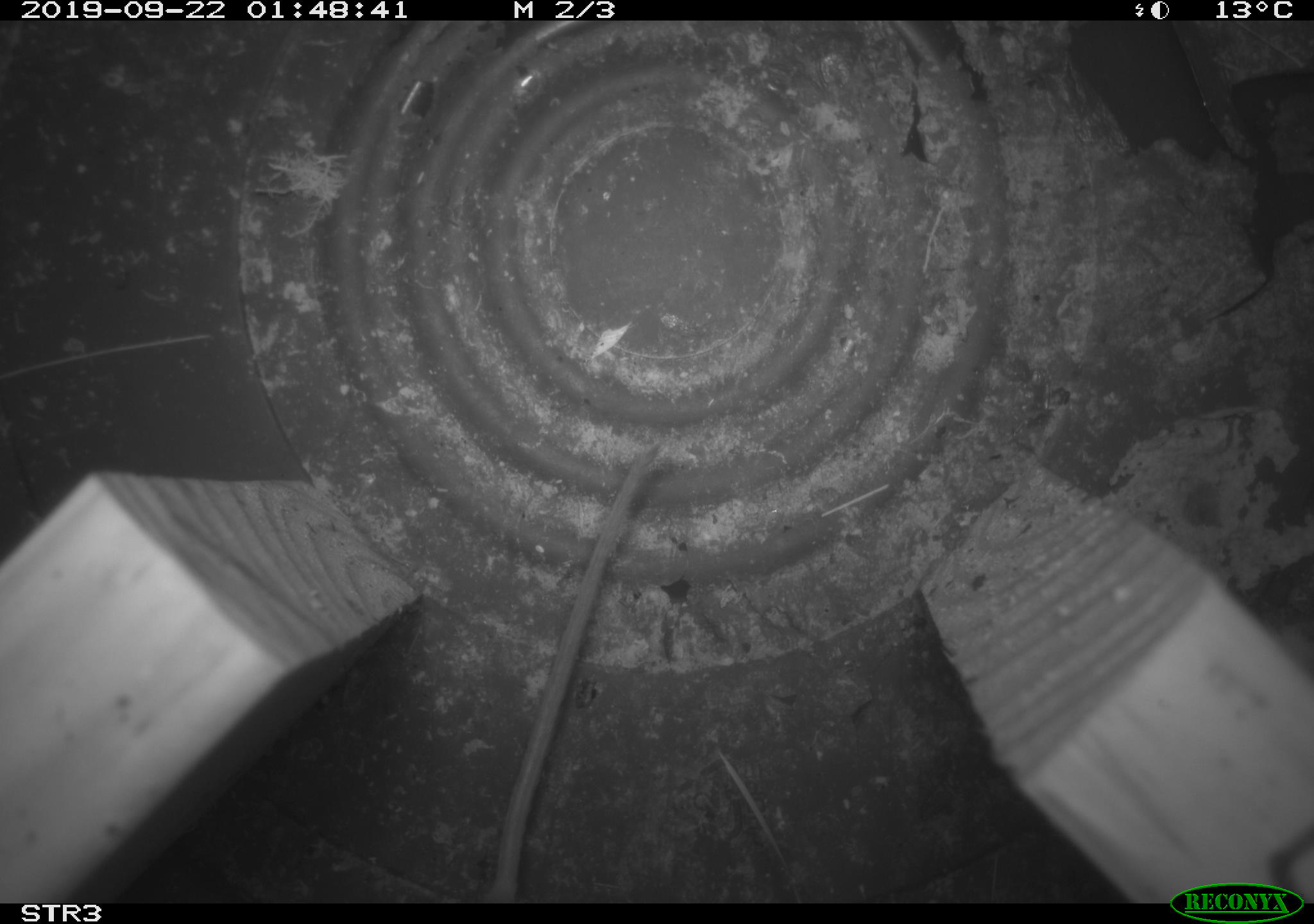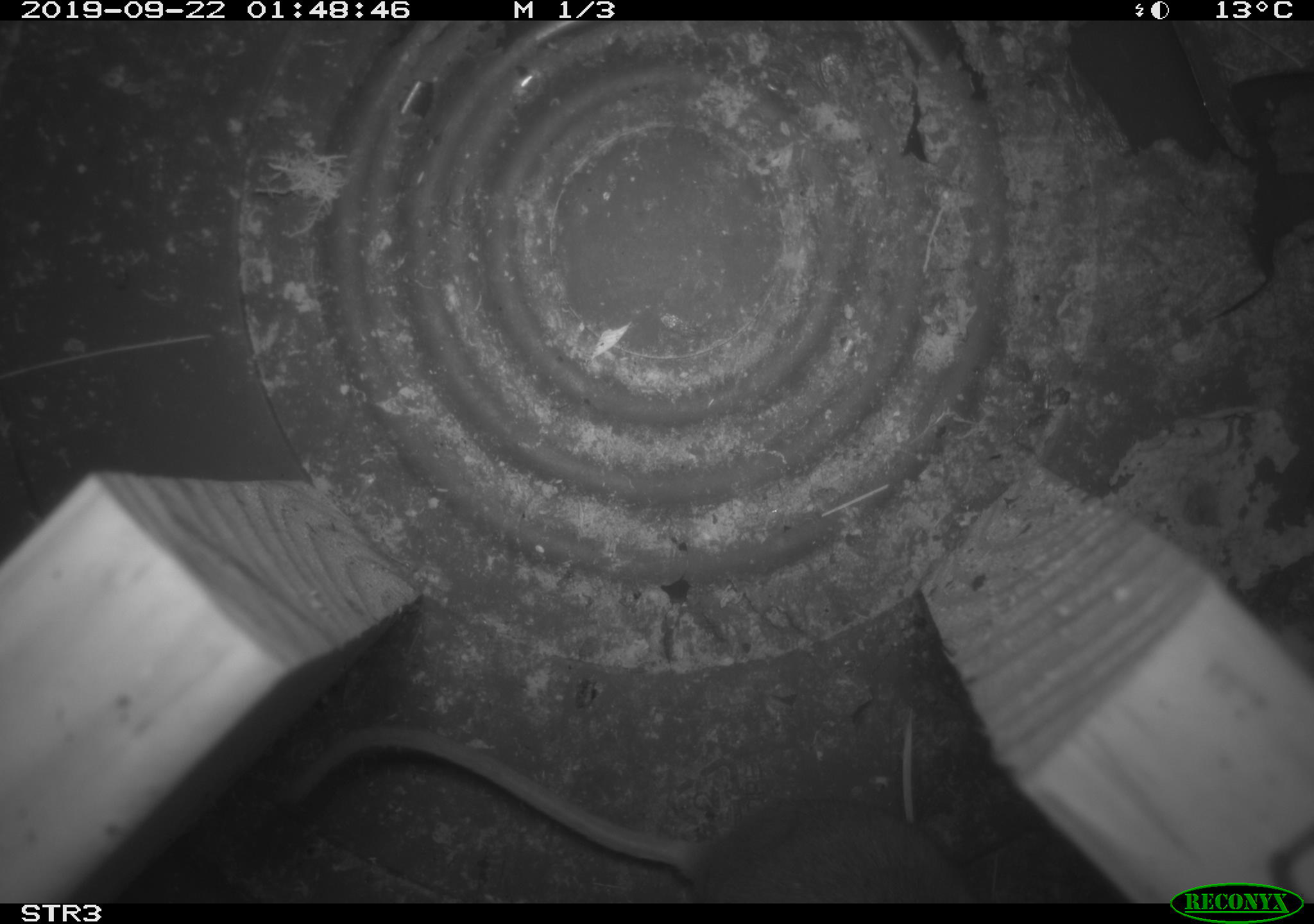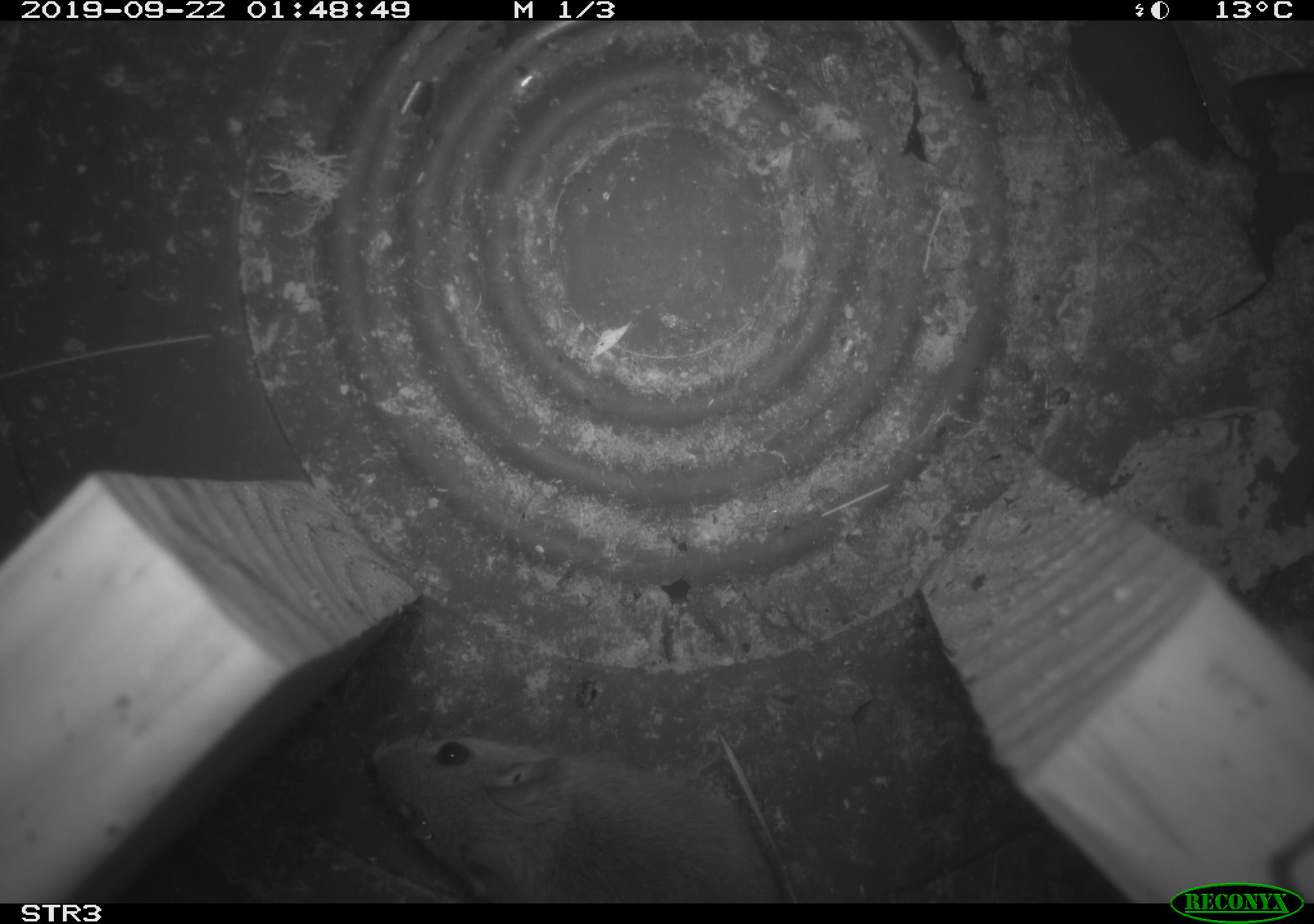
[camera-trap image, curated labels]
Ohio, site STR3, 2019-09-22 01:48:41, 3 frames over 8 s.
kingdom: Animalia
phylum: Chordata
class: Mammalia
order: Rodentia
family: Cricetidae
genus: Peromyscus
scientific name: Peromyscus leucopus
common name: white-footed mouse